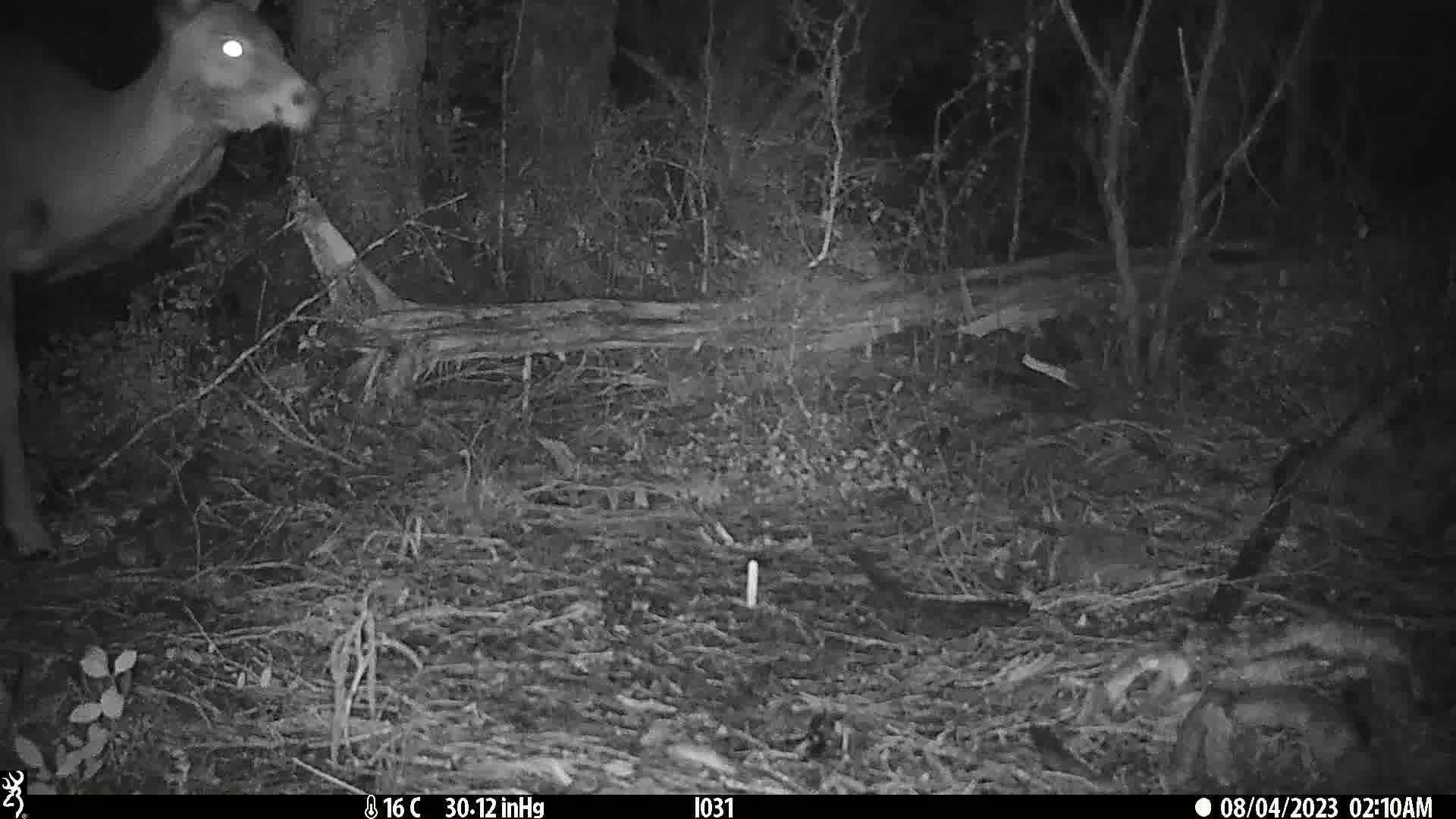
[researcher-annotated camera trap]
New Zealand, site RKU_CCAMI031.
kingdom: Animalia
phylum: Chordata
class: Mammalia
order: Artiodactyla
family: Cervidae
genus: Odocoileus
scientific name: Odocoileus virginianus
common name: white-tailed deer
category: white tailed deer